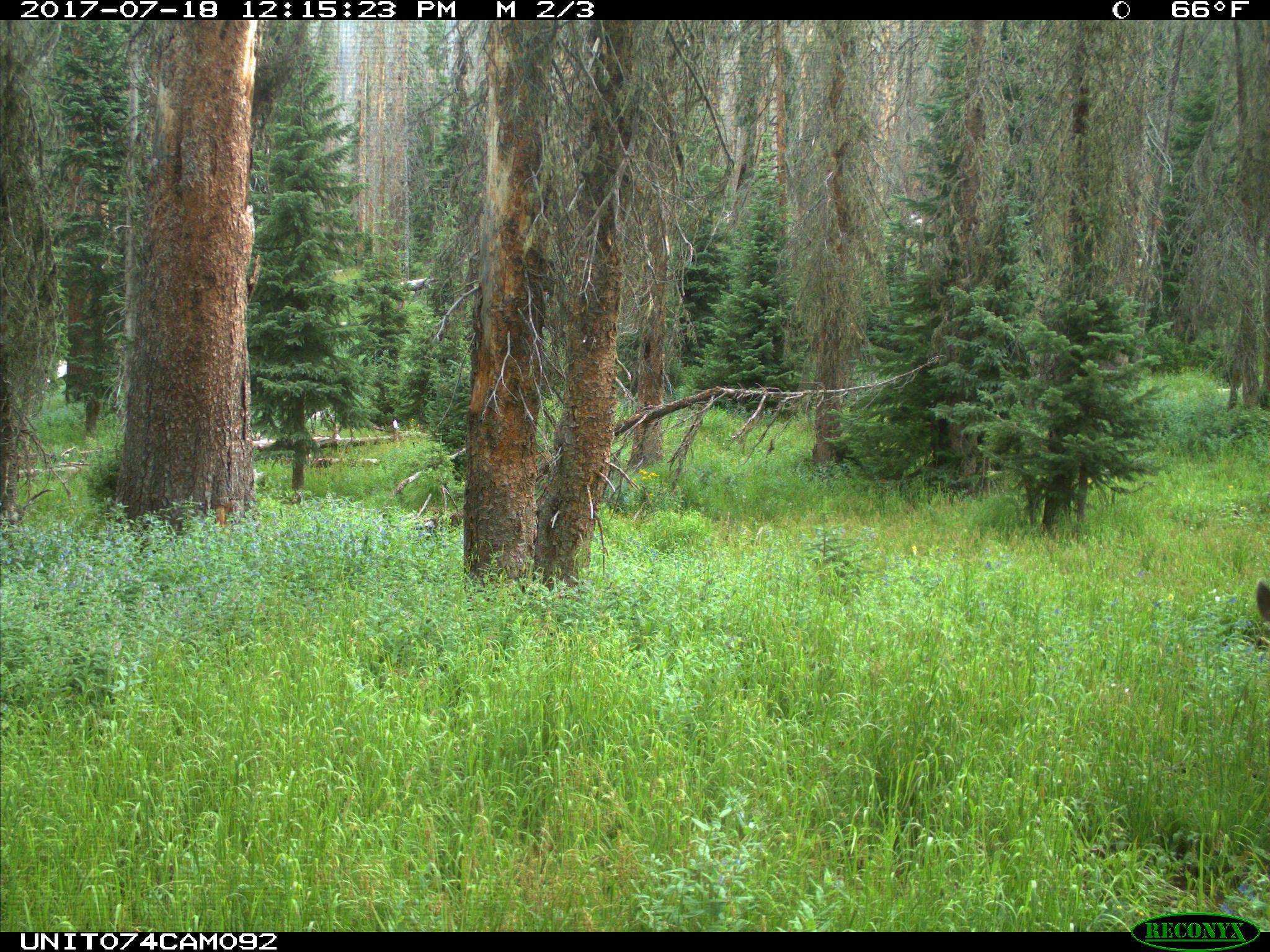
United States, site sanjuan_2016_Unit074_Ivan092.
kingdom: Animalia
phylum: Chordata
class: Mammalia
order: Artiodactyla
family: Cervidae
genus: Odocoileus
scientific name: Odocoileus hemionus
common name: mule deer